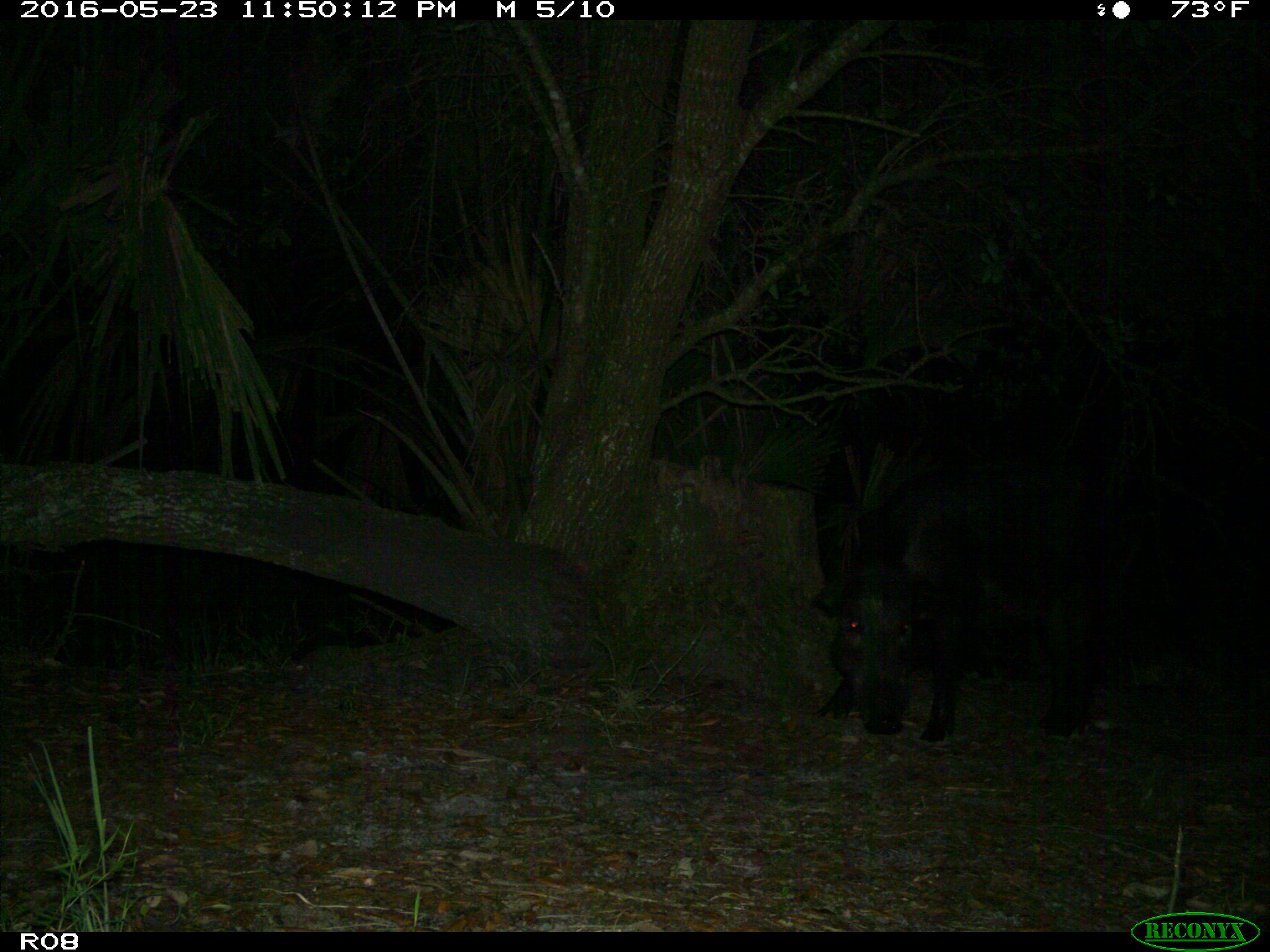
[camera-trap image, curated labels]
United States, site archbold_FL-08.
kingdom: Animalia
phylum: Chordata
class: Mammalia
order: Artiodactyla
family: Suidae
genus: Sus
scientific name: Sus scrofa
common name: wild boar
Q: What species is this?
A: Sus scrofa (wild boar).